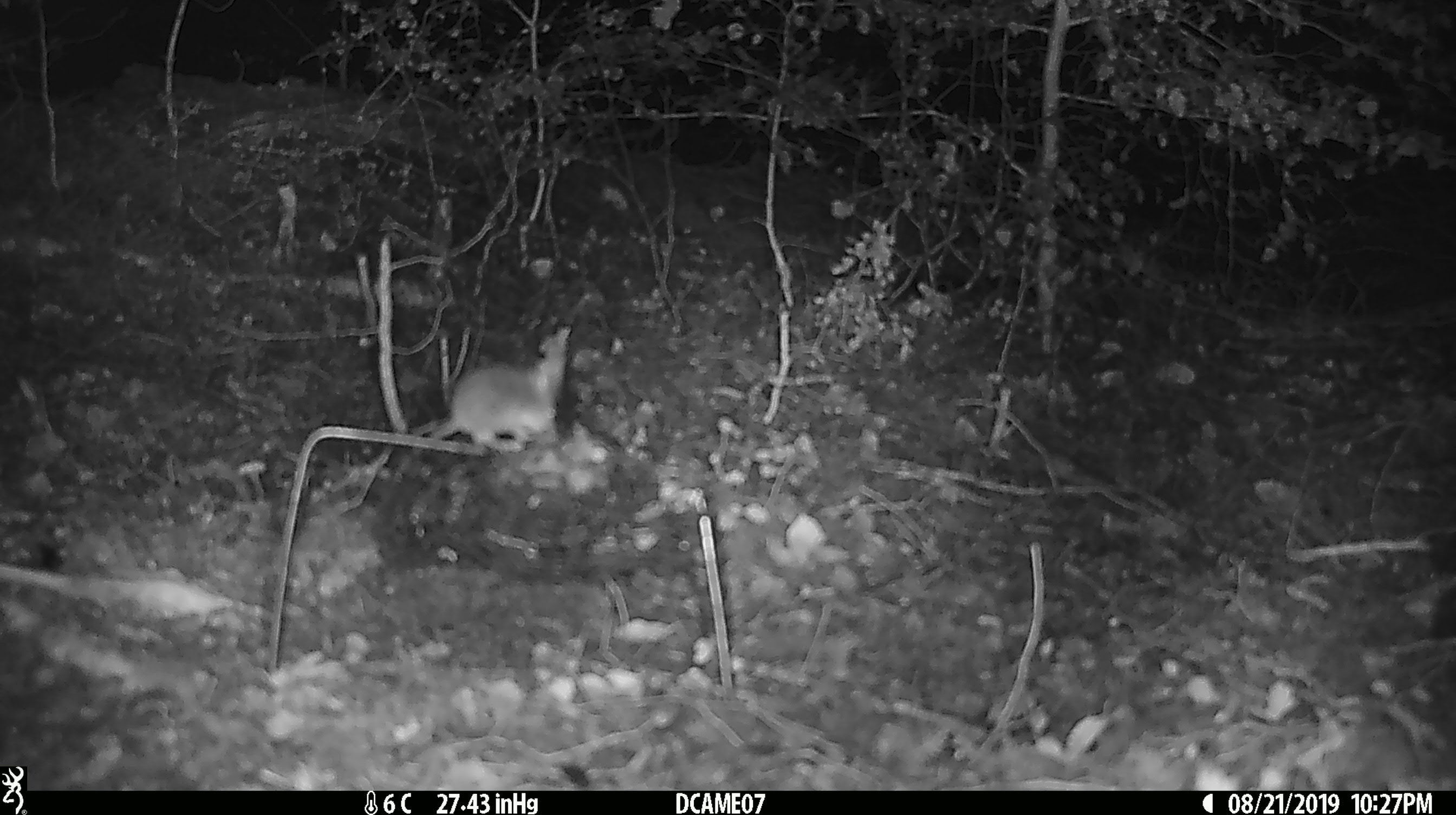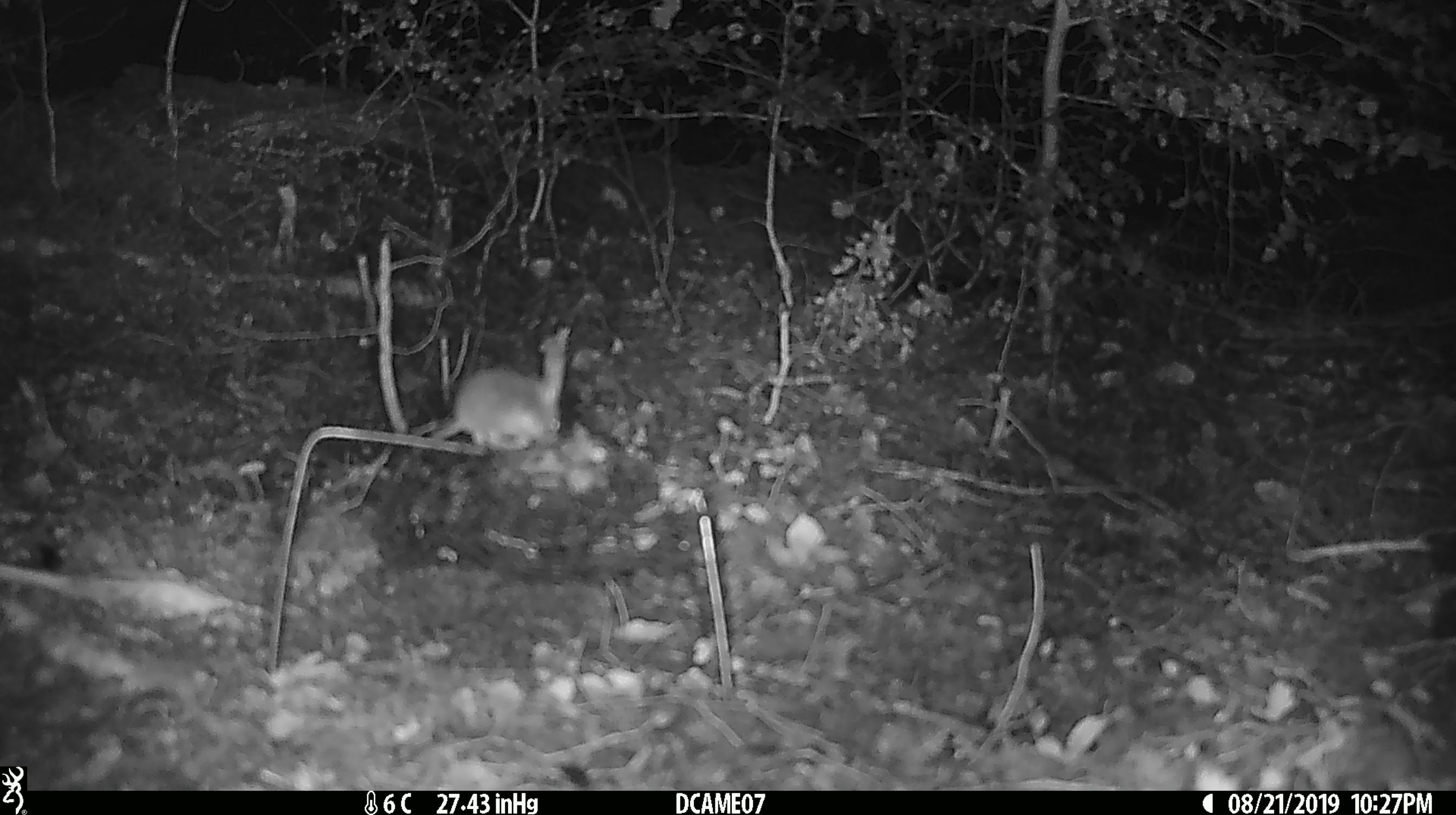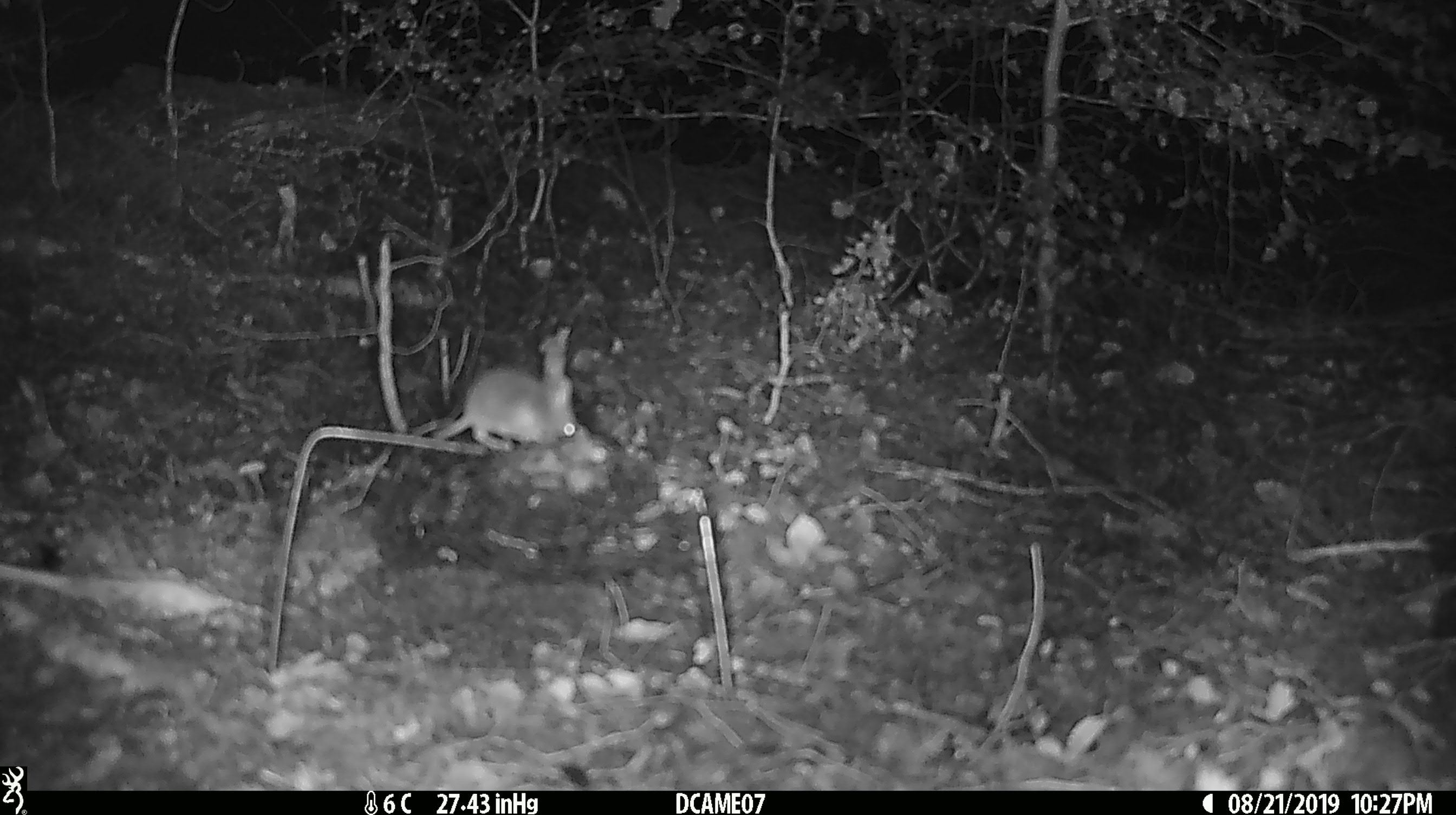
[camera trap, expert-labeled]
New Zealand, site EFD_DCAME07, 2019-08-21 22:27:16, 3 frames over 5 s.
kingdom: Animalia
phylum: Chordata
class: Mammalia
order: Rodentia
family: Muridae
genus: Mus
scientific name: Mus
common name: mouse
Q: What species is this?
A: Mouse (Mus).